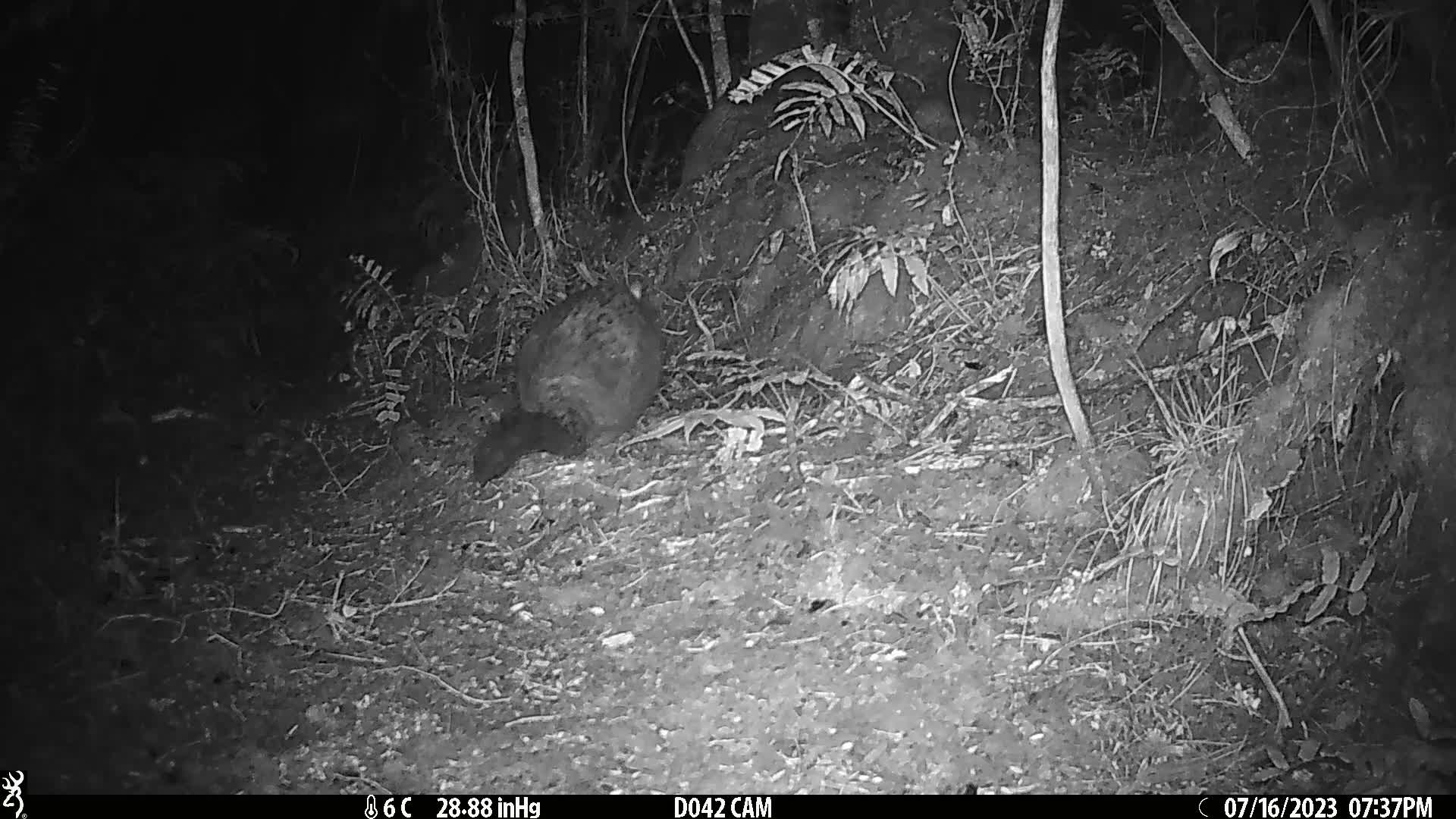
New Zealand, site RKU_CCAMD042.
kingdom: Animalia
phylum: Chordata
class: Mammalia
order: Diprotodontia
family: Phalangeridae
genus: Trichosurus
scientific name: Trichosurus vulpecula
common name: common brushtail possum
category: possum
Possum (common brushtail possum) (Trichosurus vulpecula).